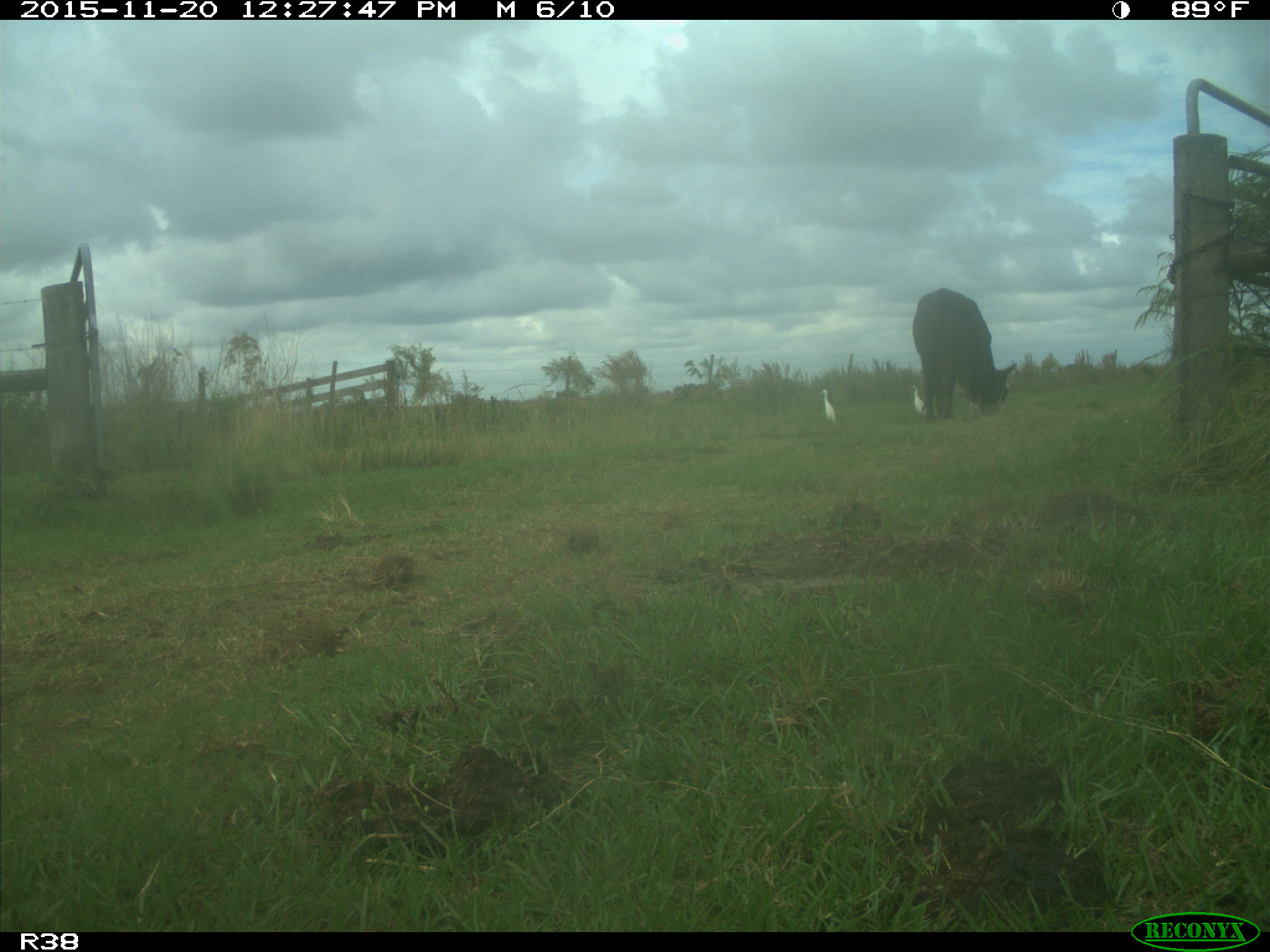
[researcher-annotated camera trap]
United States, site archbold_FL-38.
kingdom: Animalia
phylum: Chordata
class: Mammalia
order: Artiodactyla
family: Bovidae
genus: Bos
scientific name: Bos taurus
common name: domestic cow